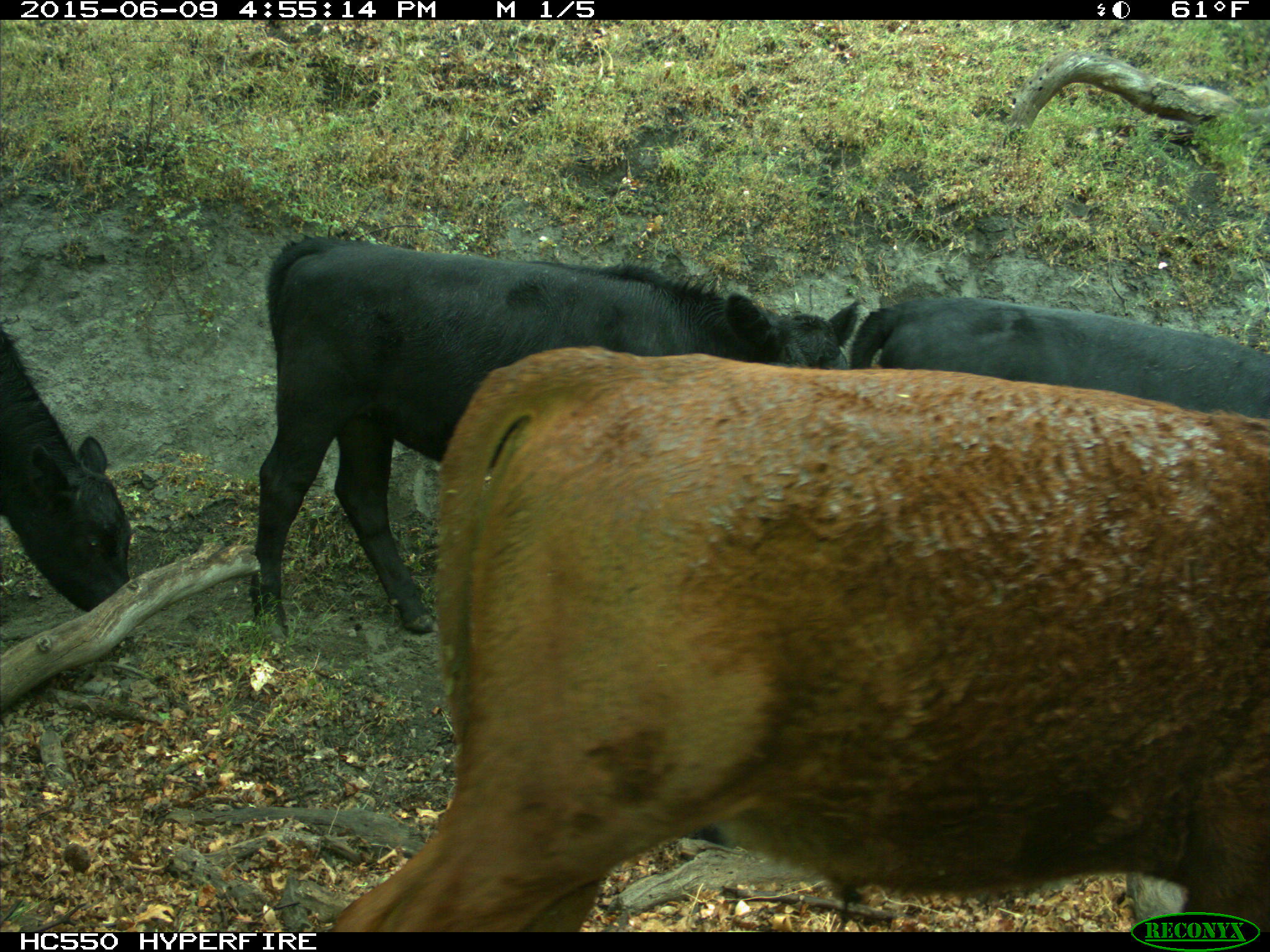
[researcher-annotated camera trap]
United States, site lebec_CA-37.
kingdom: Animalia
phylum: Chordata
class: Mammalia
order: Artiodactyla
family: Bovidae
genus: Bos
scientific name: Bos taurus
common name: domestic cow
Bos taurus (domestic cow).